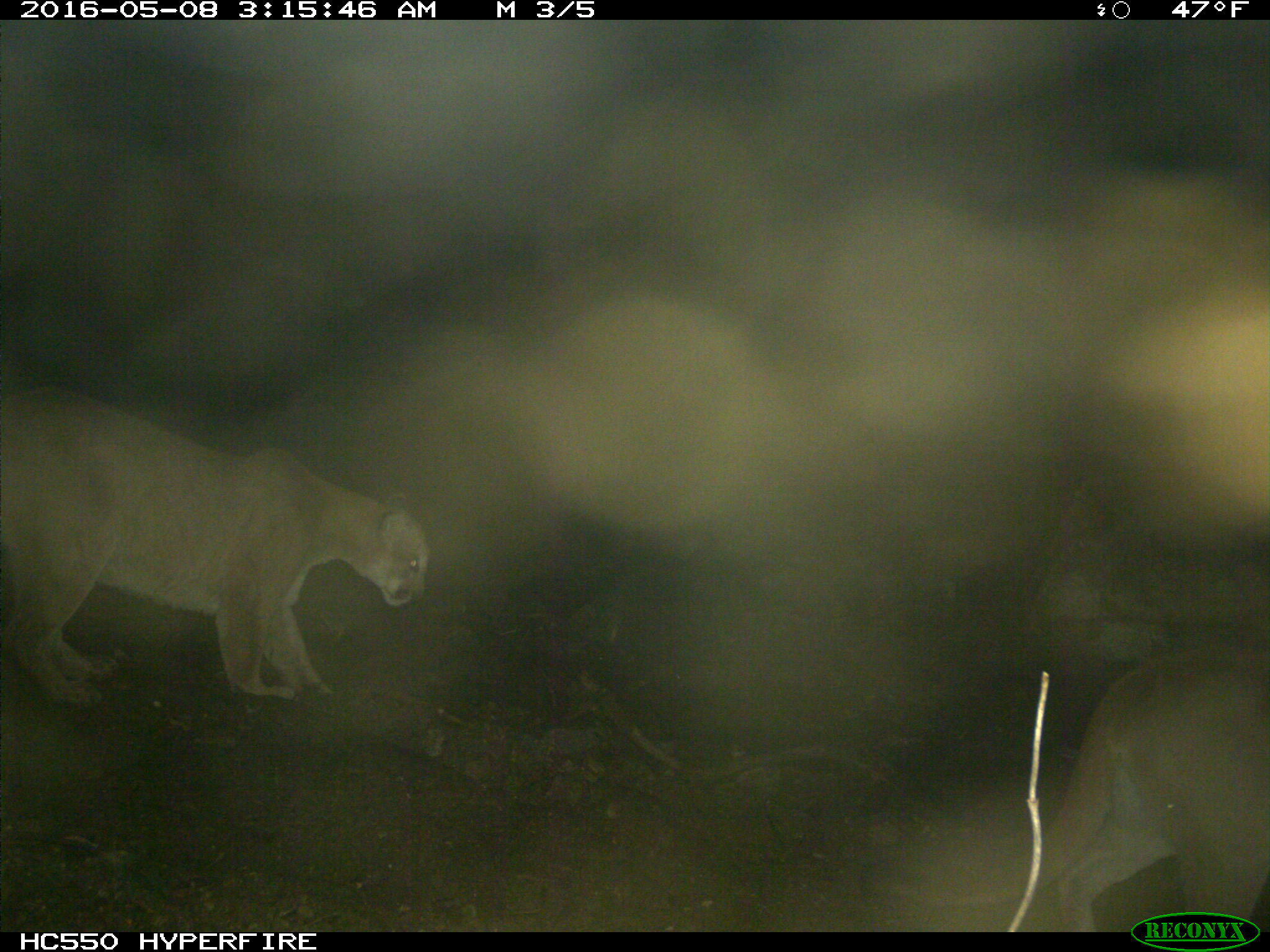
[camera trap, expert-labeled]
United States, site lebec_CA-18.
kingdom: Animalia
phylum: Chordata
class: Mammalia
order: Carnivora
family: Felidae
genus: Puma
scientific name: Puma concolor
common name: mountain lion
Puma concolor (mountain lion).